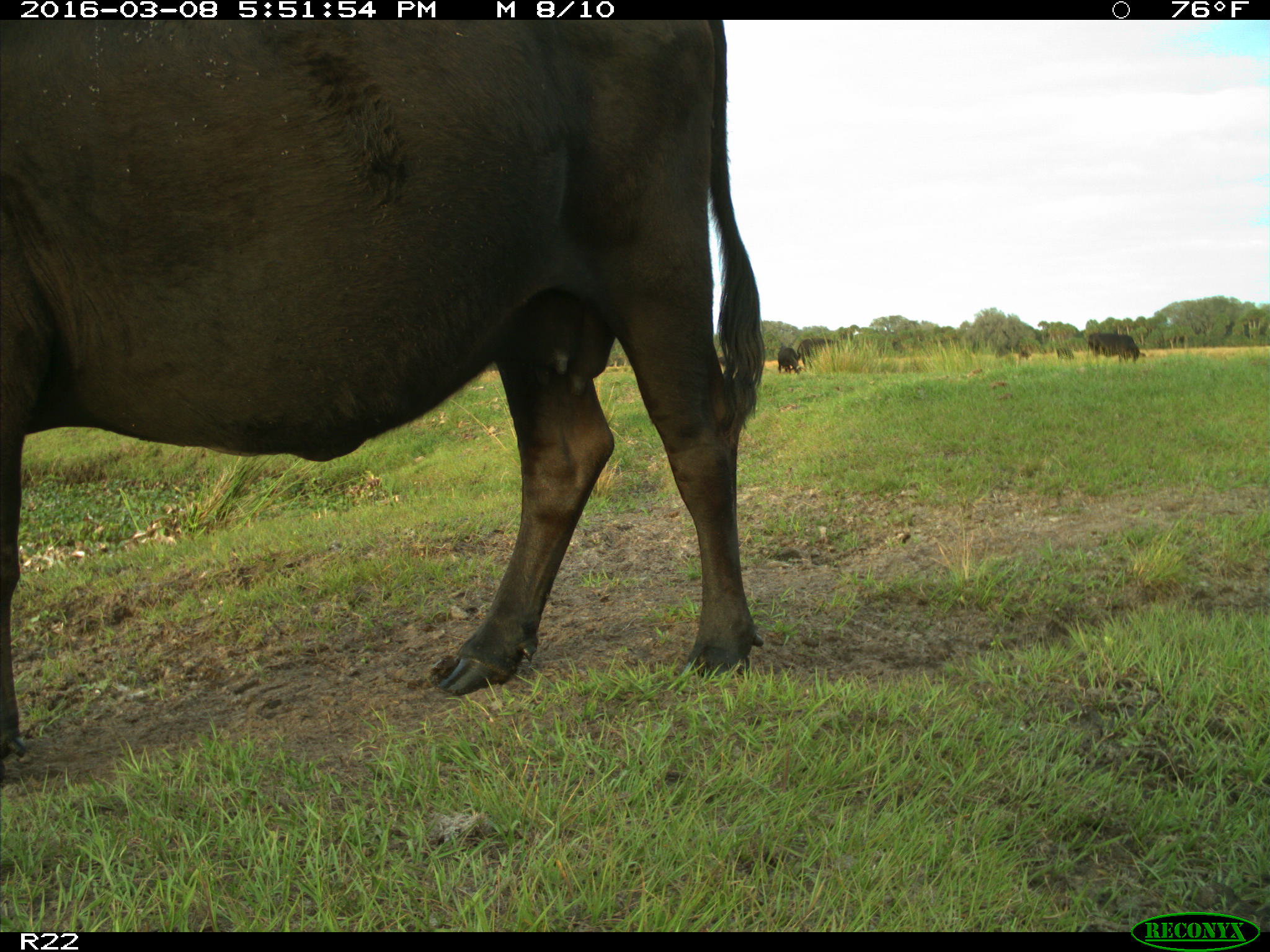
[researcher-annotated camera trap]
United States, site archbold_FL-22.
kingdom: Animalia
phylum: Chordata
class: Mammalia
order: Artiodactyla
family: Bovidae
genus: Bos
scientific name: Bos taurus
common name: domestic cow